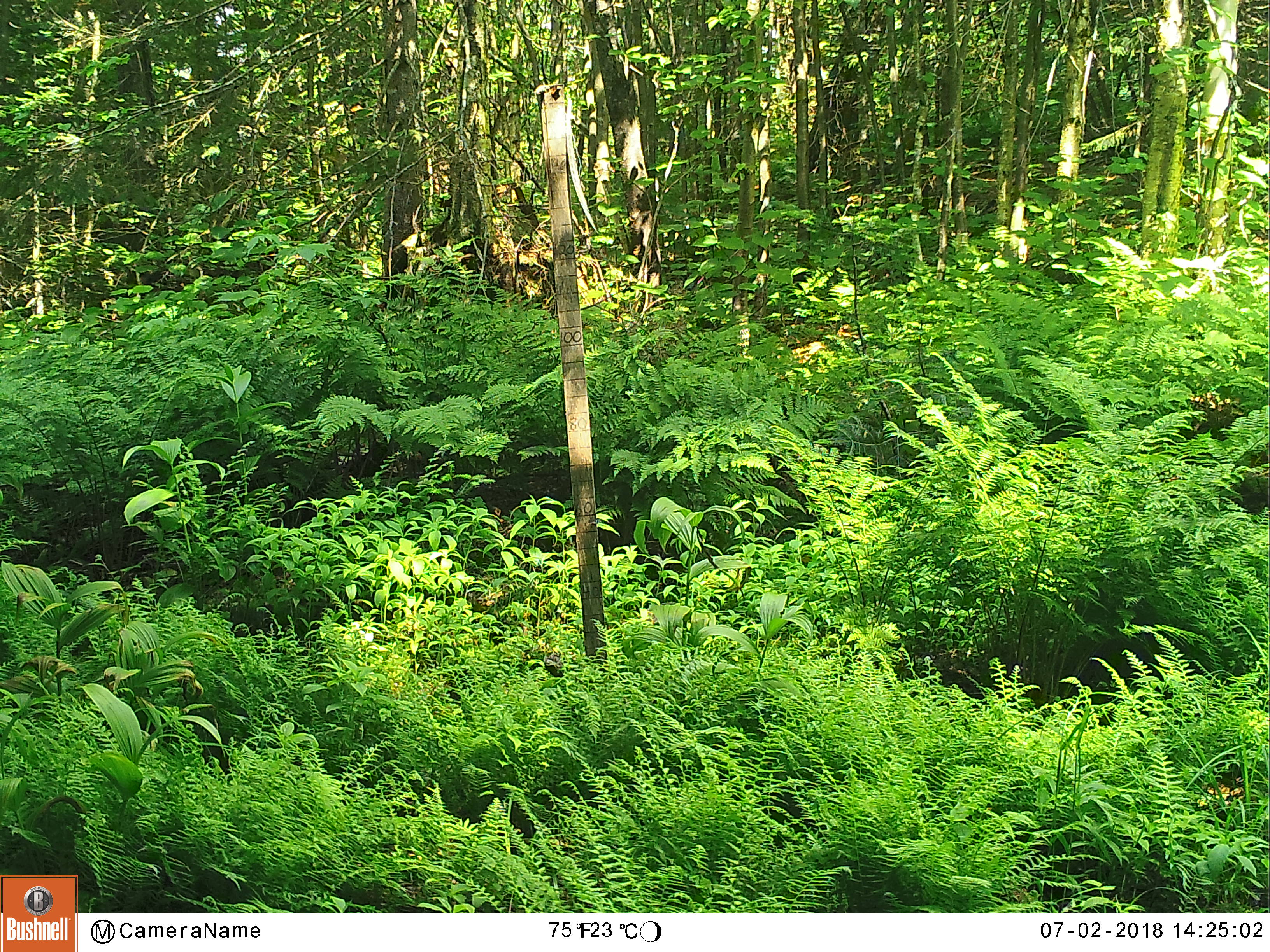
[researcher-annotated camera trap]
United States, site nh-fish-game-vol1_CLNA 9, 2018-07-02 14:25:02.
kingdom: Animalia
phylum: Chordata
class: Mammalia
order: Artiodactyla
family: Cervidae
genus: Odocoileus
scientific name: Odocoileus virginianus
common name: white-tailed deer